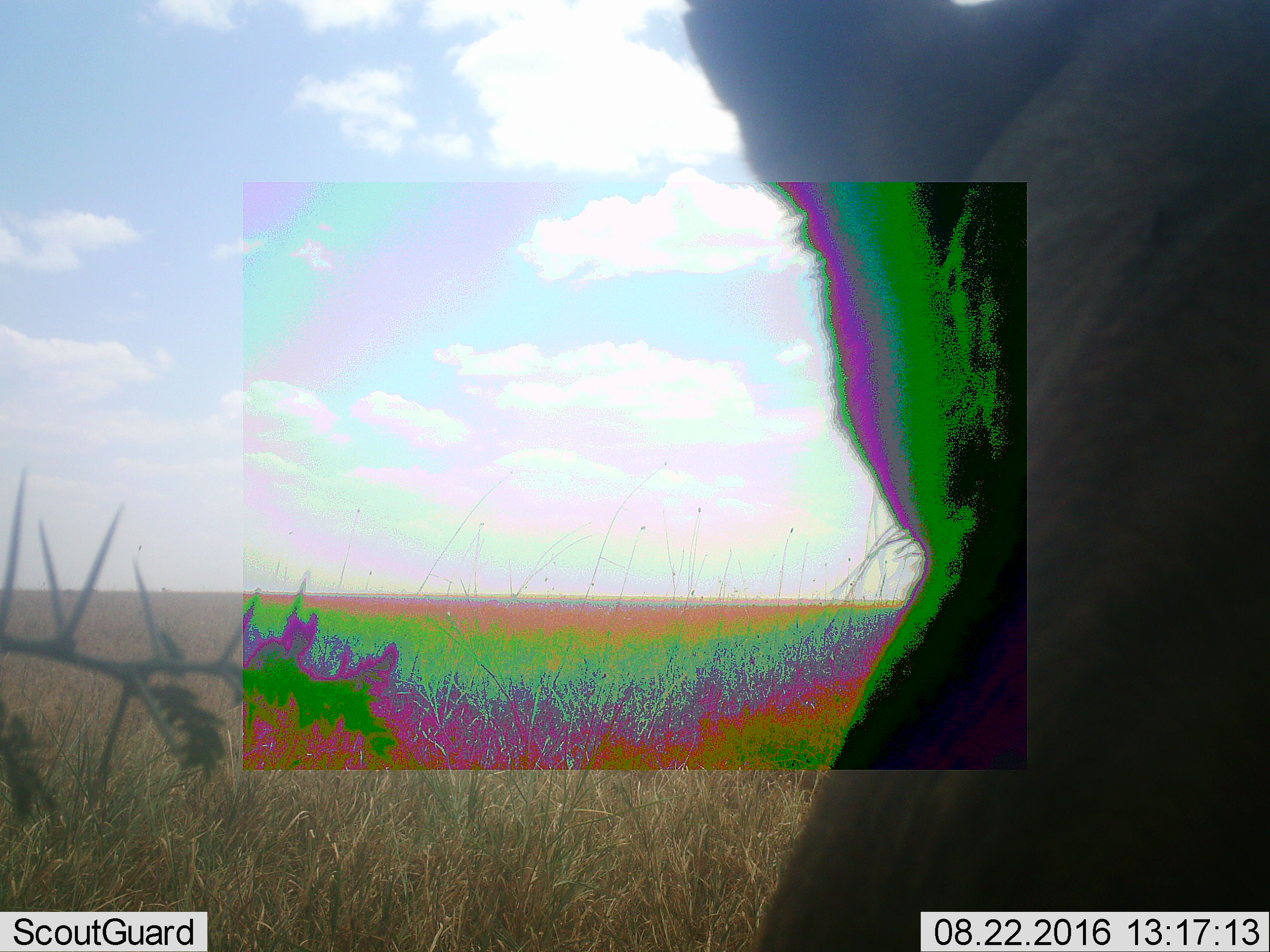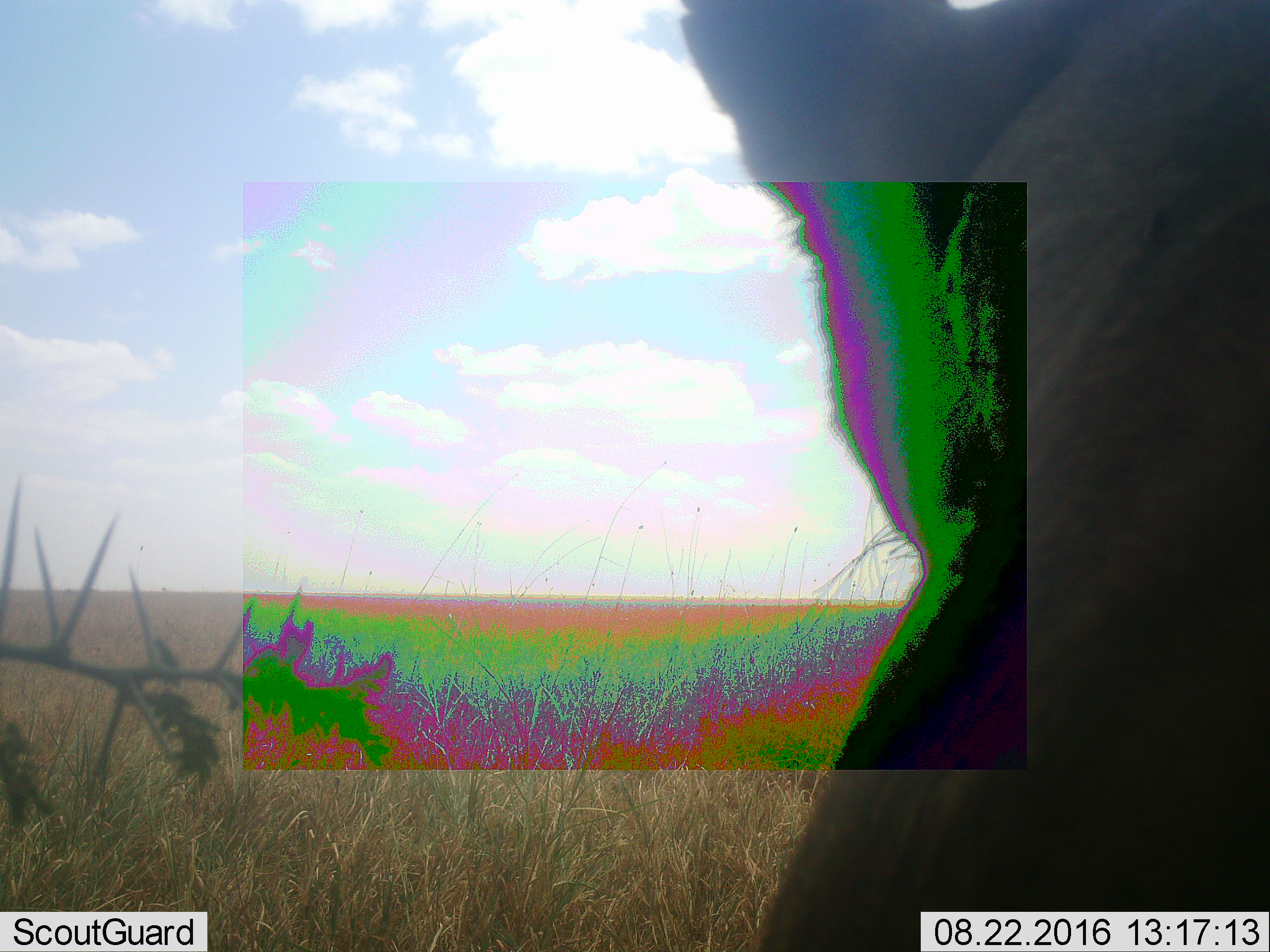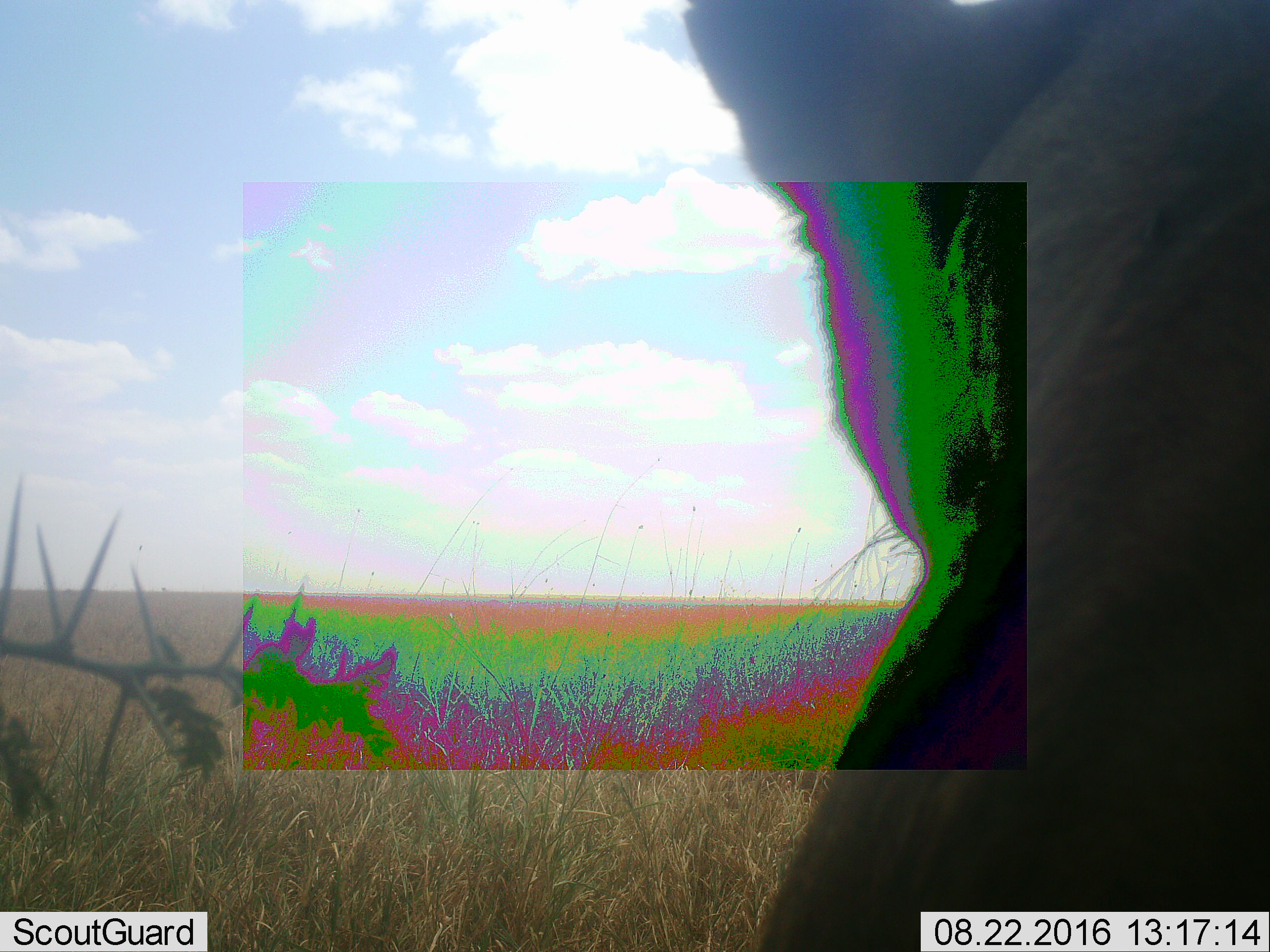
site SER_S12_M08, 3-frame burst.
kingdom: Animalia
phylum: Chordata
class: Mammalia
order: Carnivora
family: Felidae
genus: Panthera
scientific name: Panthera leo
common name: lion female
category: lionfemale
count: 1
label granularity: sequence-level